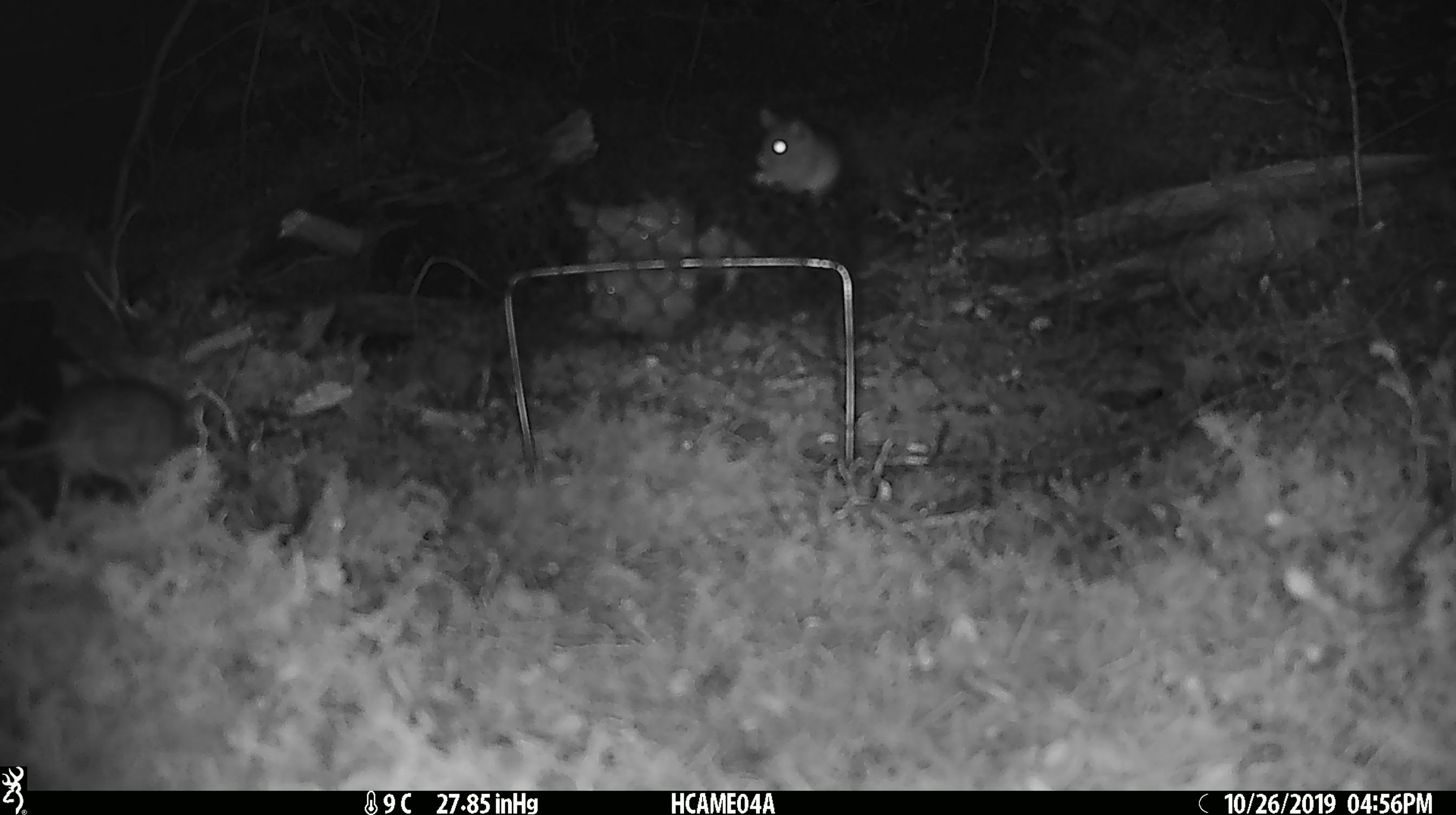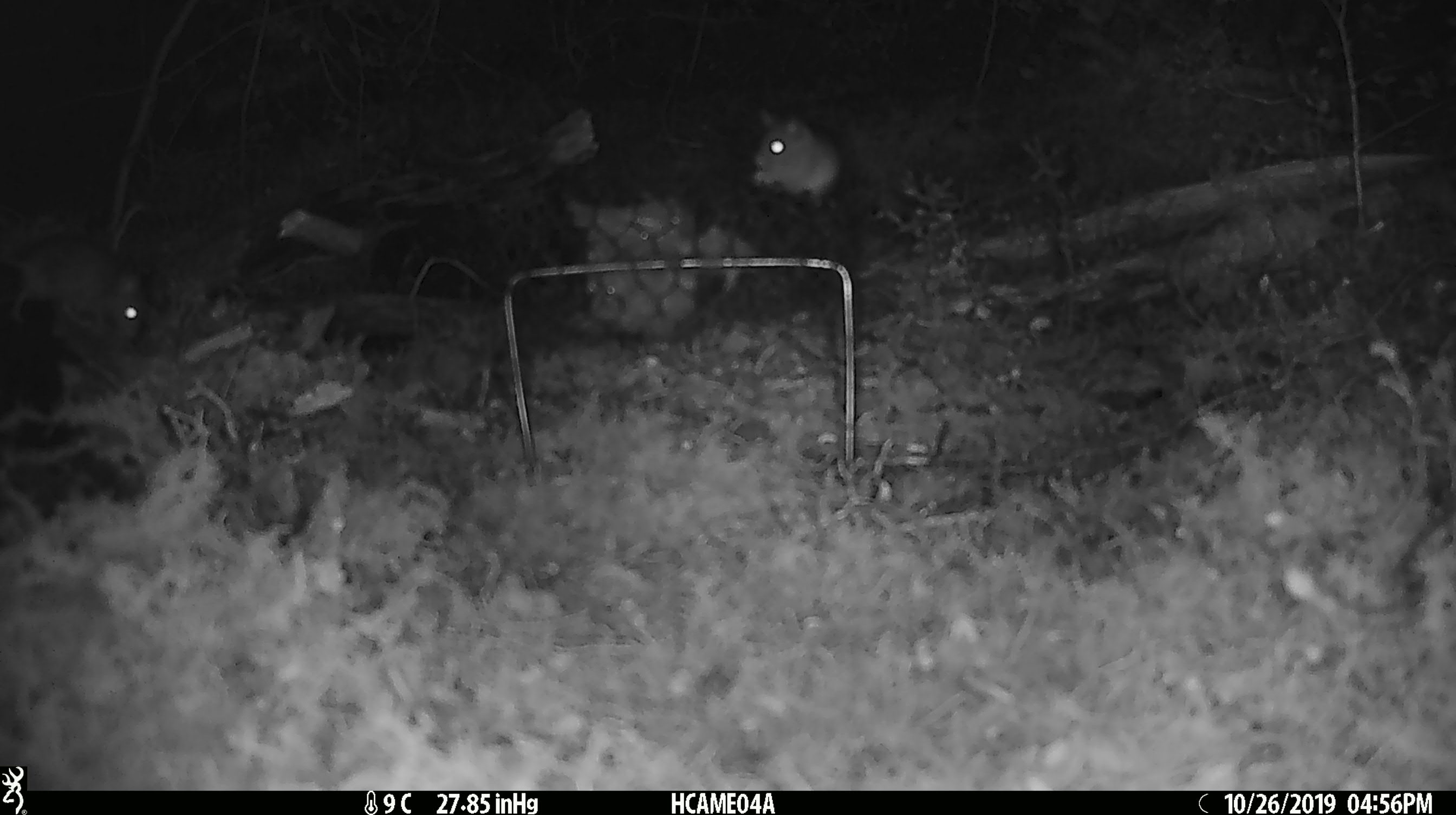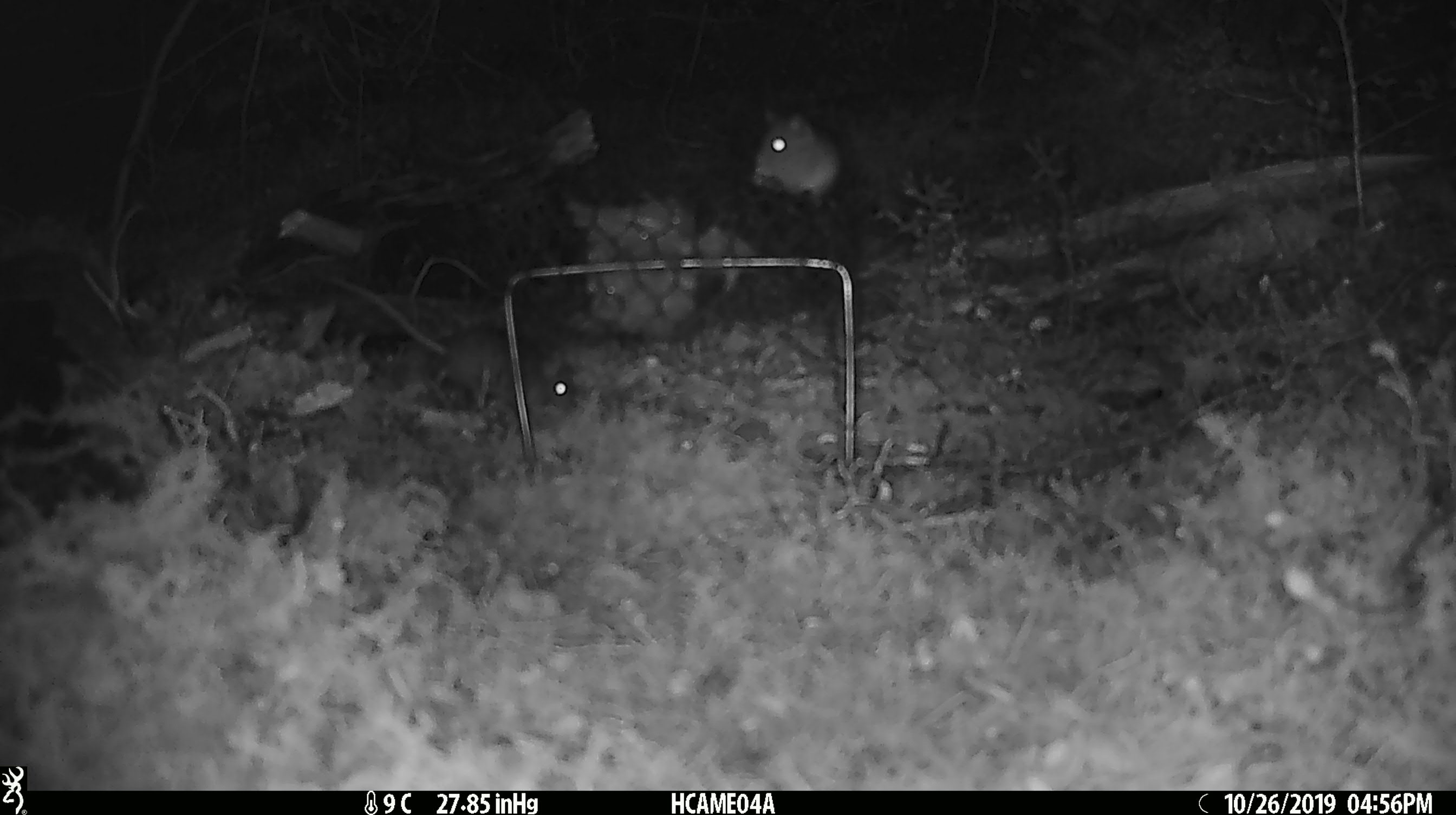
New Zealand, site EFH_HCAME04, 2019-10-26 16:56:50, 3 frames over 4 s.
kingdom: Animalia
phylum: Chordata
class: Mammalia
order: Rodentia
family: Muridae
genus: Mus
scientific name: Mus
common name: mouse